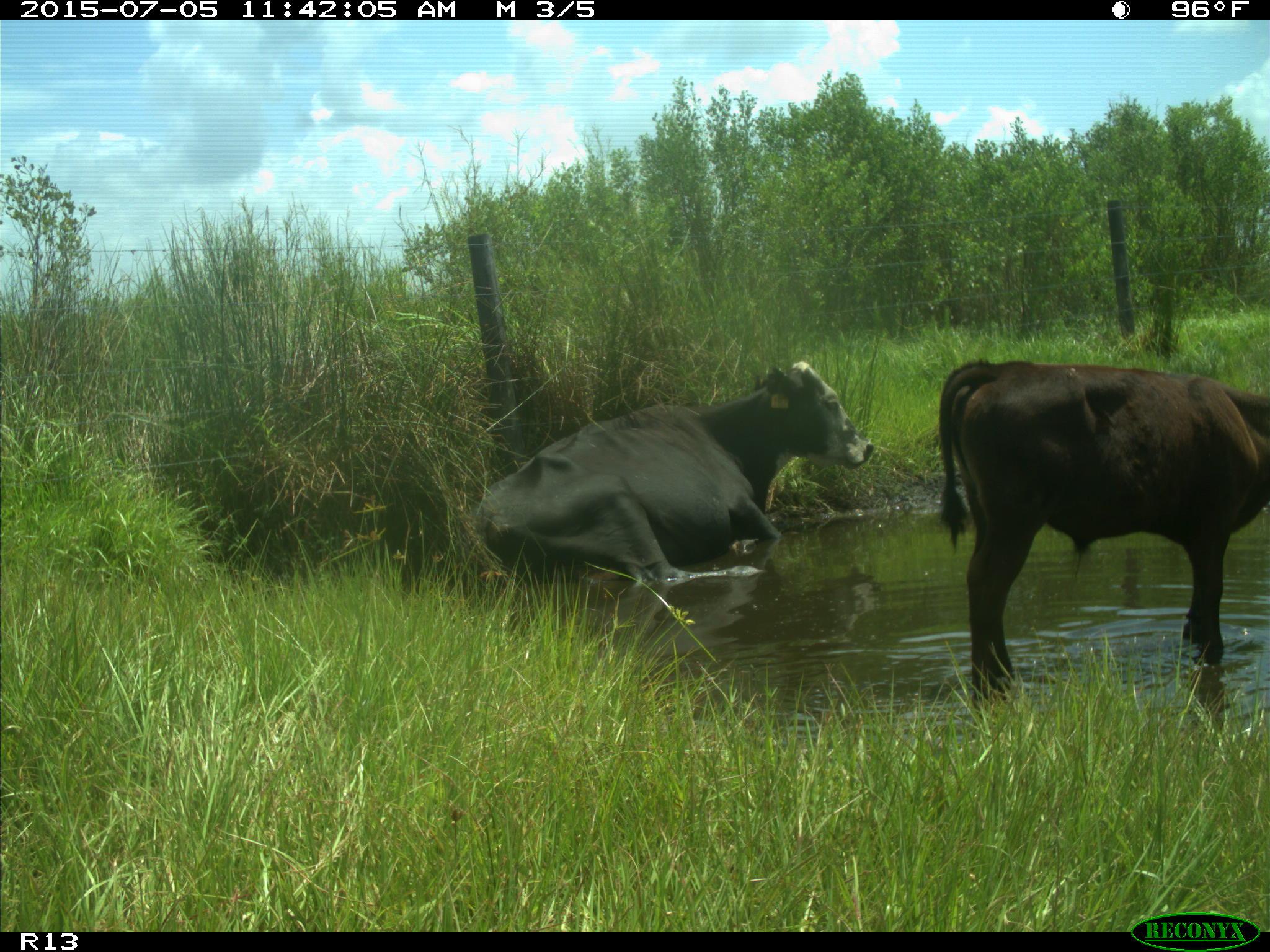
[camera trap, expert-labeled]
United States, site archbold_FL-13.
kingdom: Animalia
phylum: Chordata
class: Mammalia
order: Artiodactyla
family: Bovidae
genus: Bos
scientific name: Bos taurus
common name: domestic cow